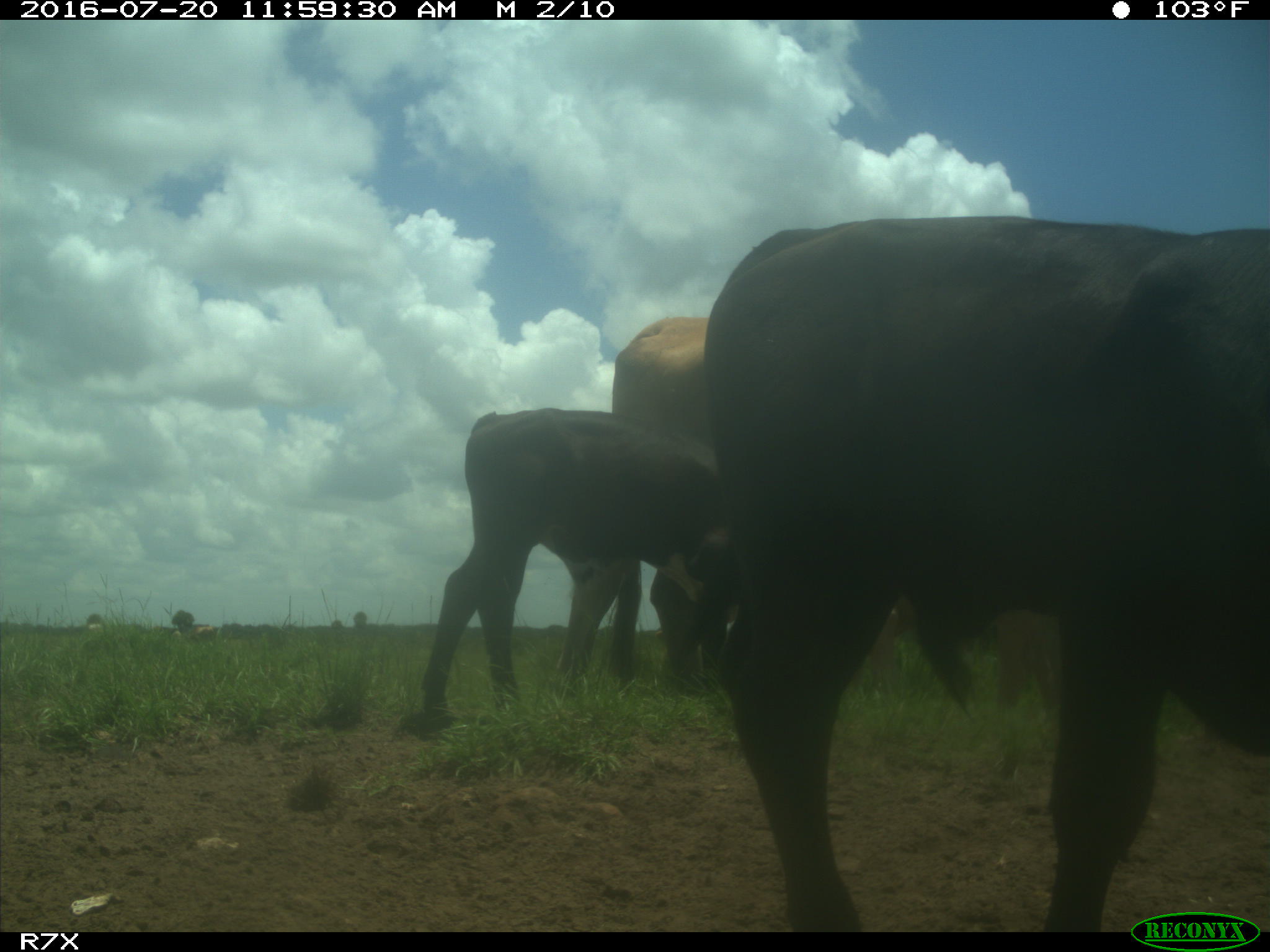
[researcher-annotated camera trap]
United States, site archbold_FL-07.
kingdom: Animalia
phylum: Chordata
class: Mammalia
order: Artiodactyla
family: Bovidae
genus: Bos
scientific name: Bos taurus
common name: domestic cow